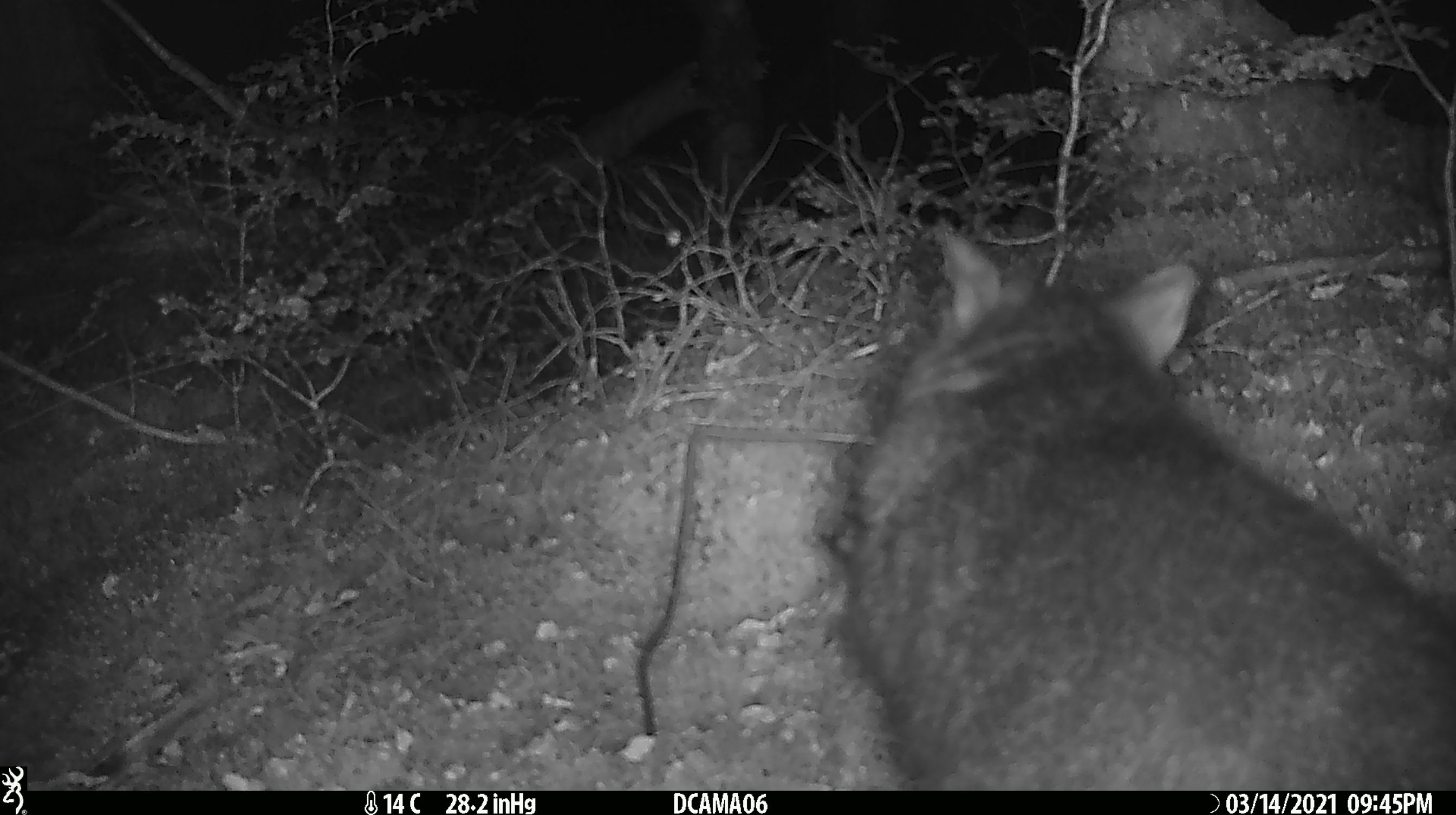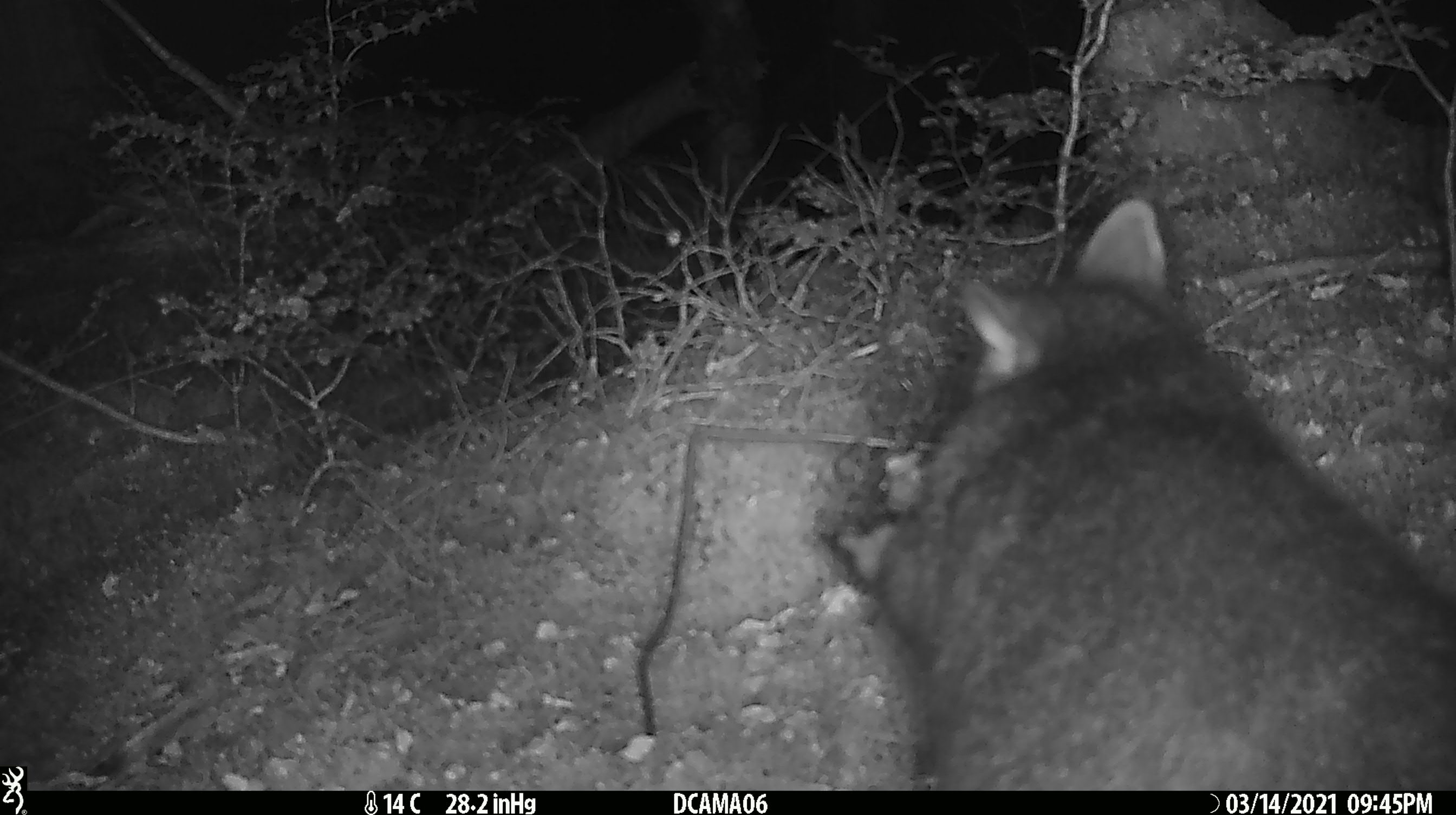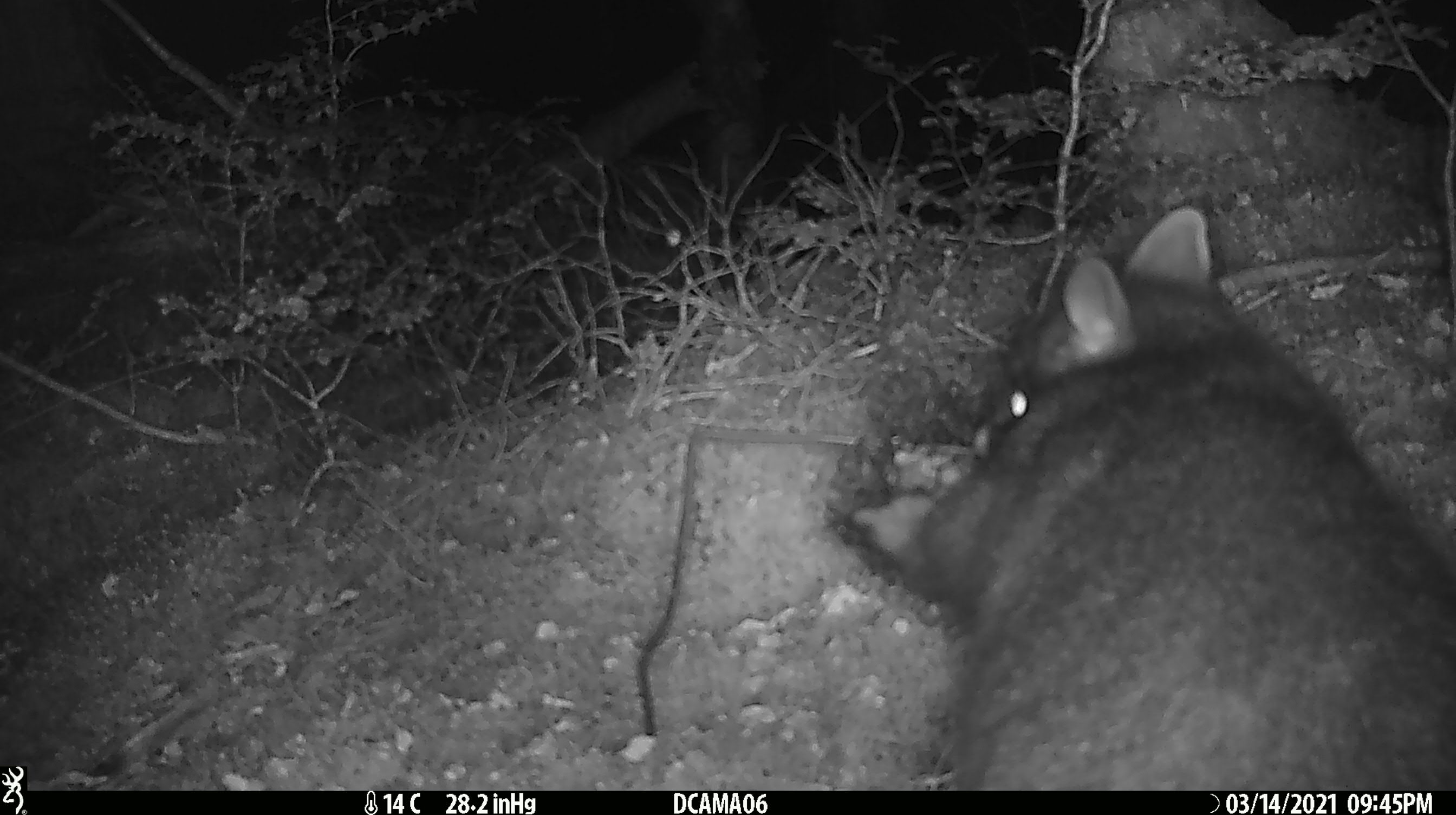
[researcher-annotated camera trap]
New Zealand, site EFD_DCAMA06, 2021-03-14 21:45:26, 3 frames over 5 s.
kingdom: Animalia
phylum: Chordata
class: Mammalia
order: Diprotodontia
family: Phalangeridae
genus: Trichosurus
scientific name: Trichosurus vulpecula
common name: common brushtail possum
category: possum